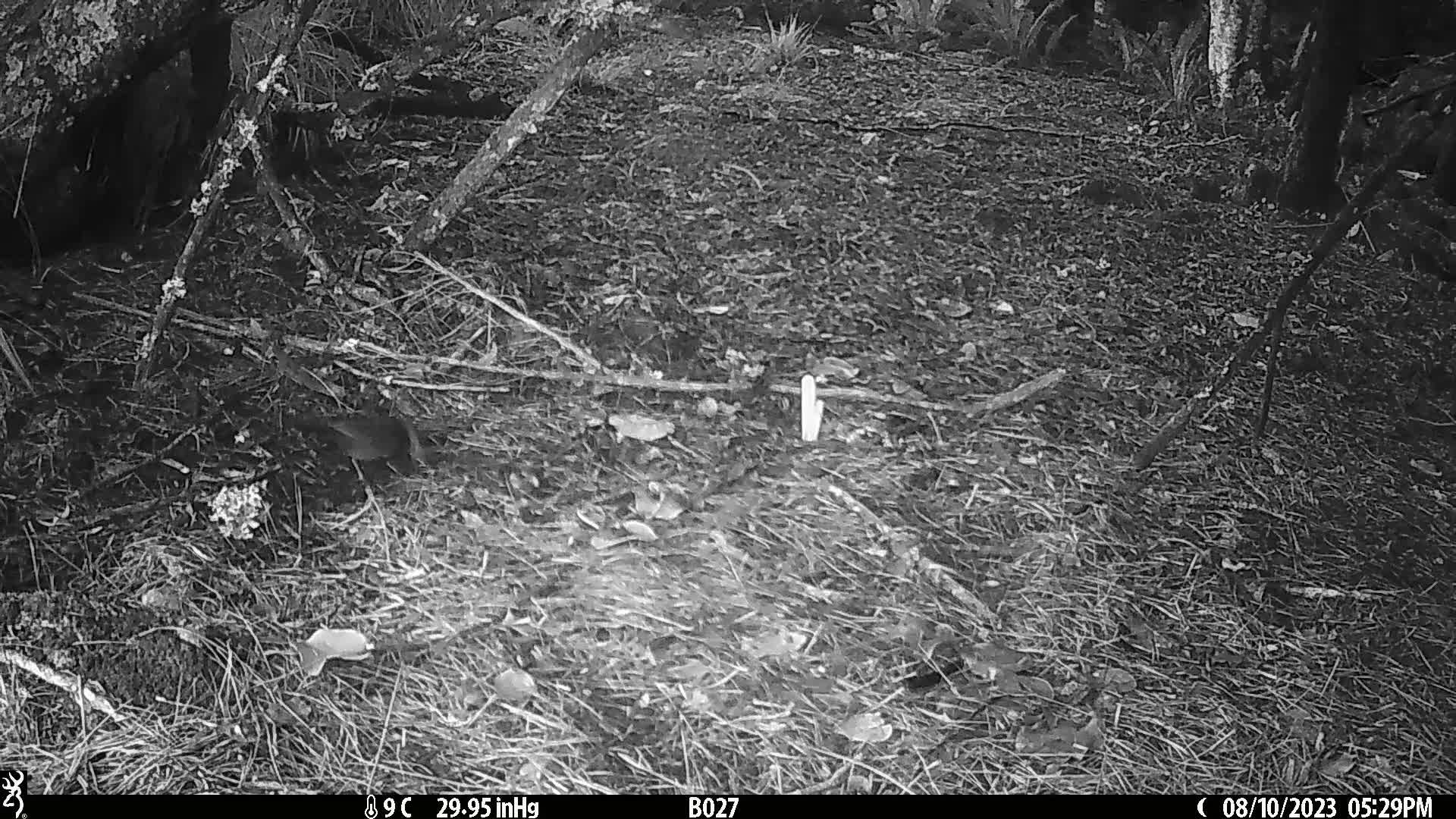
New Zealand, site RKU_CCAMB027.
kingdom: Animalia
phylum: Chordata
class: Aves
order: Passeriformes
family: Turdidae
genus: Turdus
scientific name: Turdus merula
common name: eurasian blackbird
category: blackbird